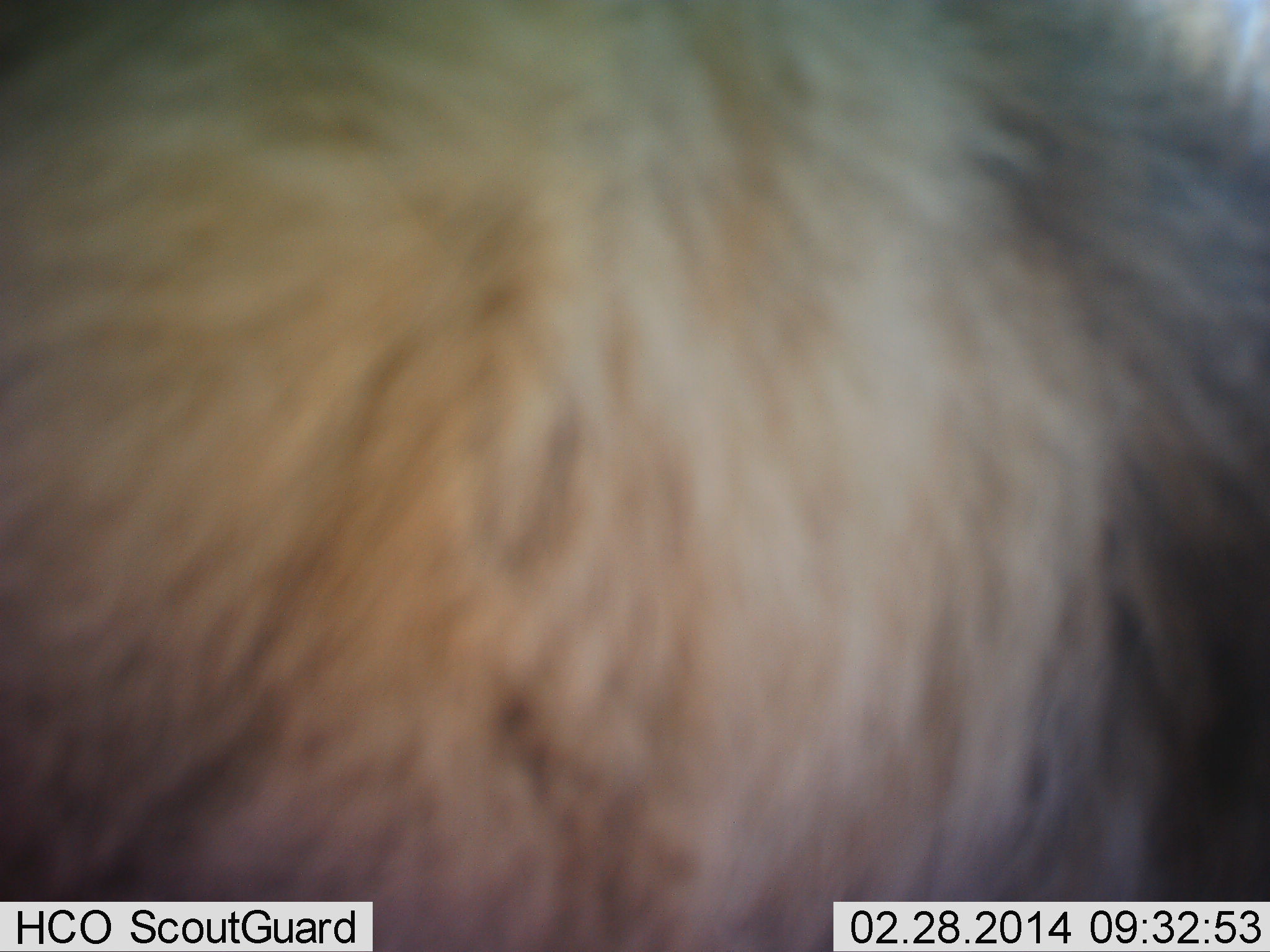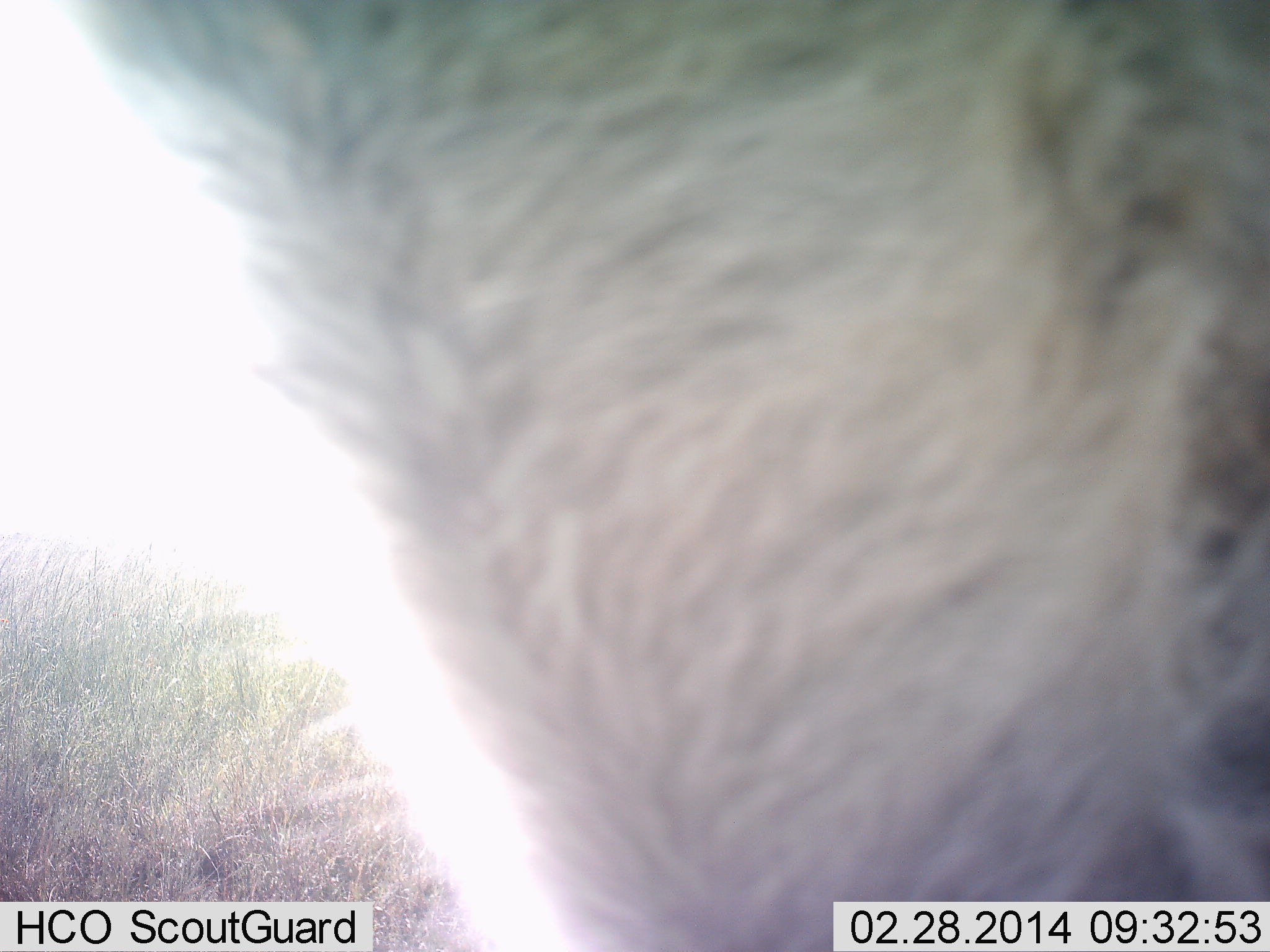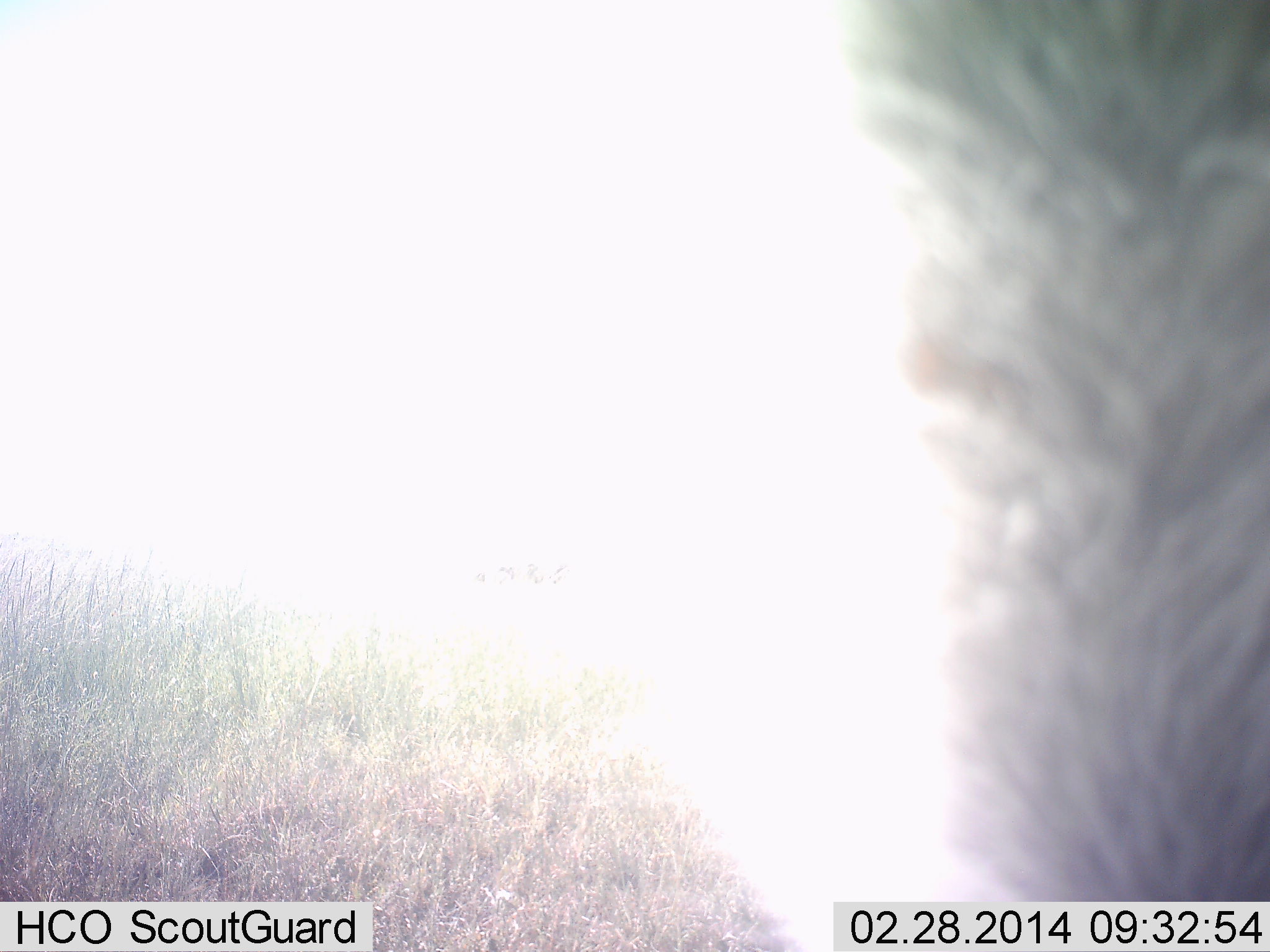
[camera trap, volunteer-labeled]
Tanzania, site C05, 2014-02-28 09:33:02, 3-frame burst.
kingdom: Animalia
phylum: Chordata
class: Mammalia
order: Artiodactyla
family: Bovidae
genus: Connochaetes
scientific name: Connochaetes taurinus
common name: blue wildebeest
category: wildebeest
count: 1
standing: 67%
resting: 0%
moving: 33%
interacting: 0%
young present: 0%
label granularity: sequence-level